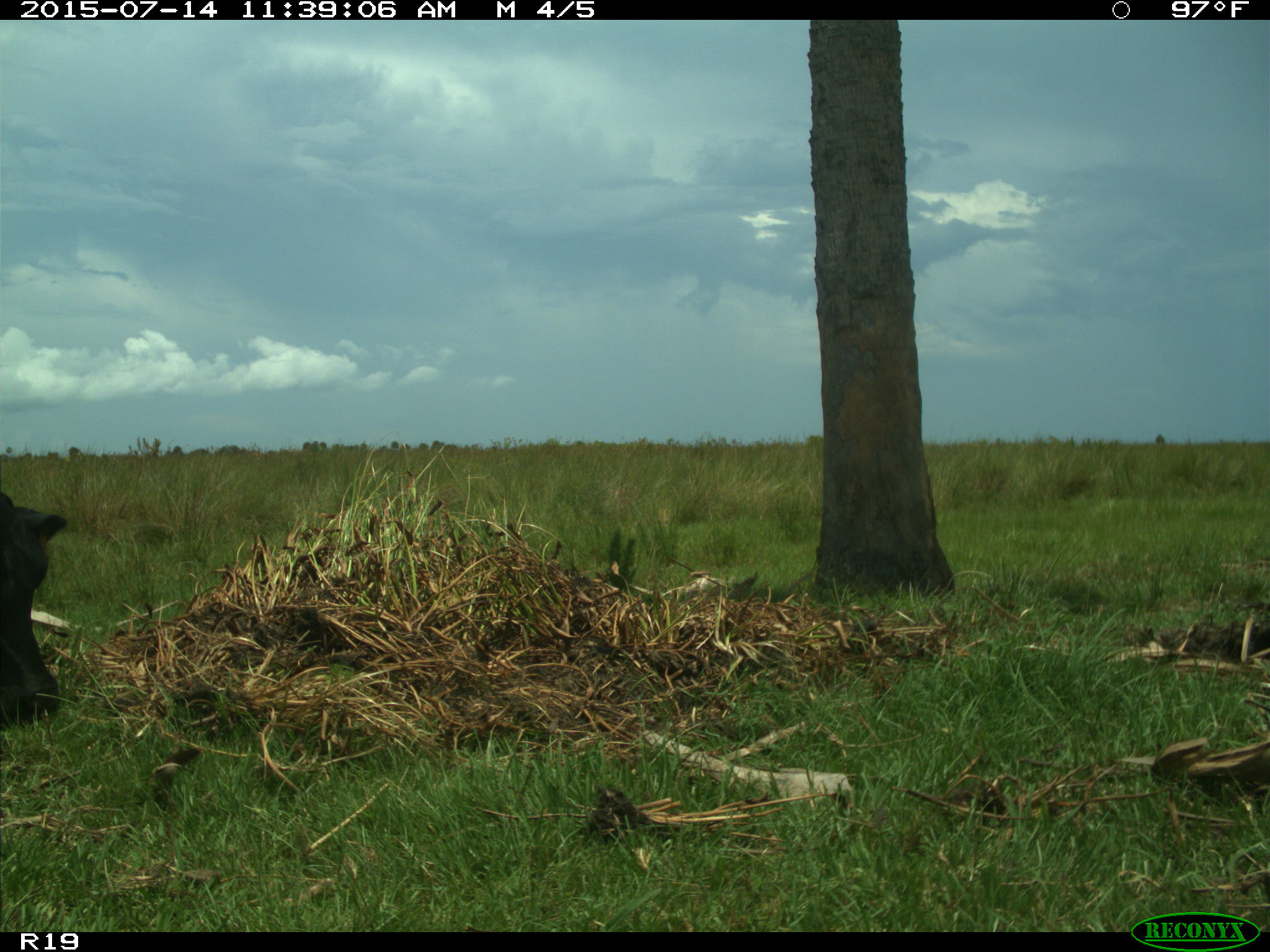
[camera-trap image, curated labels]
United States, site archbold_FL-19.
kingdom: Animalia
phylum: Chordata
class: Mammalia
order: Artiodactyla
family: Bovidae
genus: Bos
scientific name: Bos taurus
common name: domestic cow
Bos taurus (domestic cow).